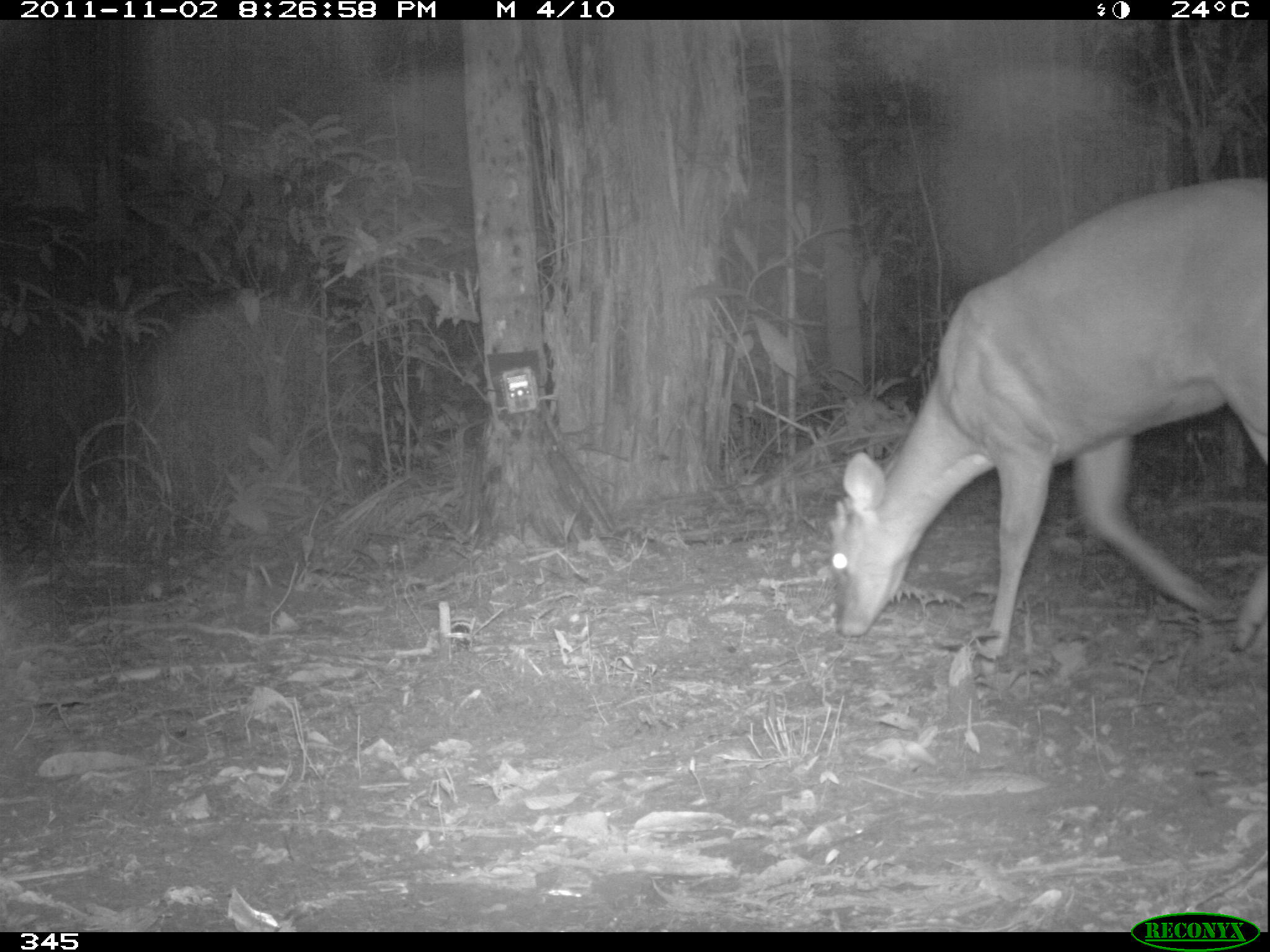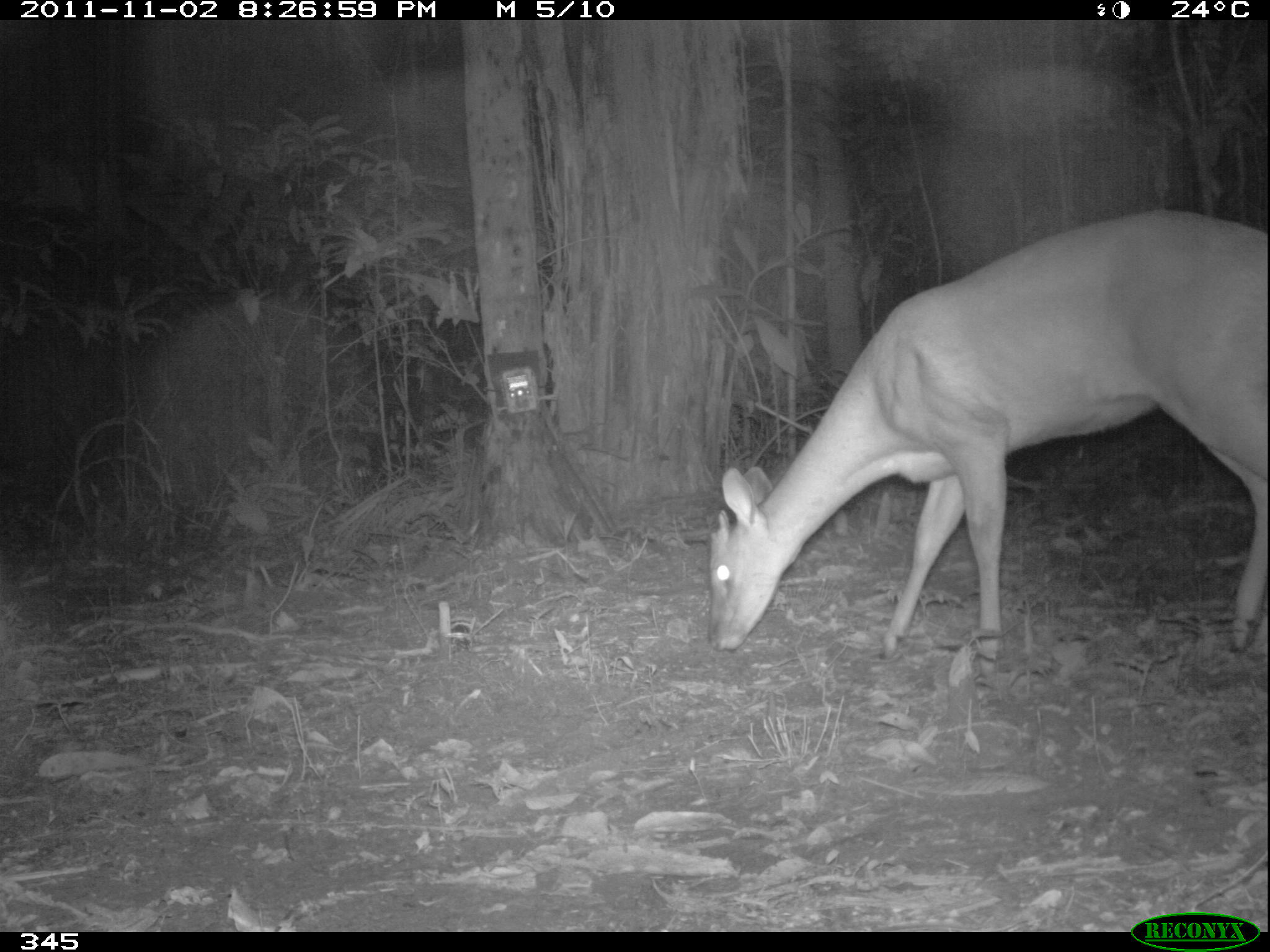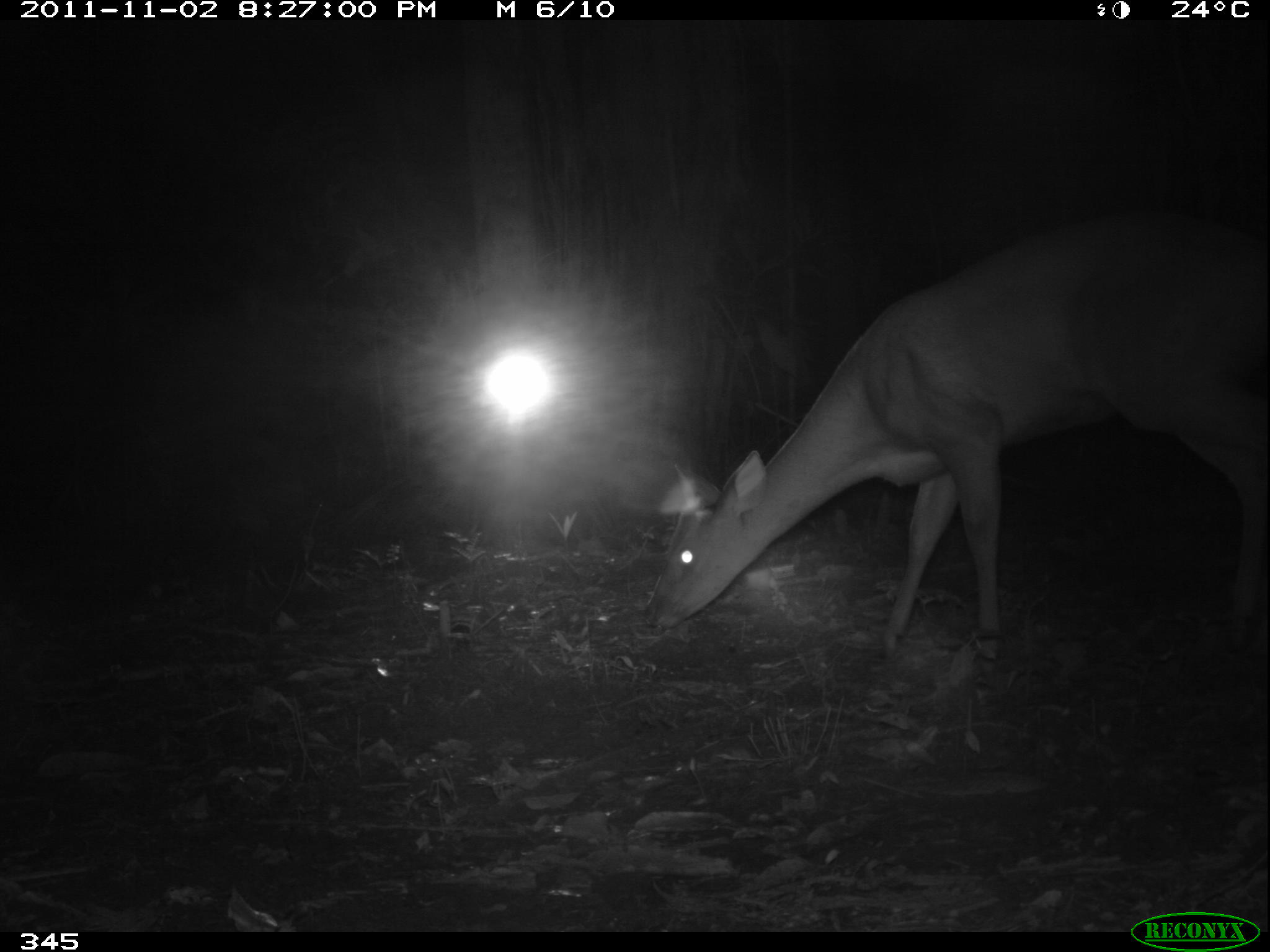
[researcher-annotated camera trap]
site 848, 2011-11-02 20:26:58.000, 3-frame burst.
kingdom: Animalia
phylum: Chordata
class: Mammalia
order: Artiodactyla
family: Cervidae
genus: Mazama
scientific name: Mazama americana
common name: red brocket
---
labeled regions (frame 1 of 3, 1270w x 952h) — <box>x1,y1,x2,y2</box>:
mazama americana: <box>826,176,1267,658</box>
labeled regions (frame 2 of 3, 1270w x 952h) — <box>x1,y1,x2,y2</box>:
mazama americana: <box>708,210,1267,680</box>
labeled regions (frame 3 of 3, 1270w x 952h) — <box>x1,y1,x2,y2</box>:
mazama americana: <box>641,214,1270,672</box>